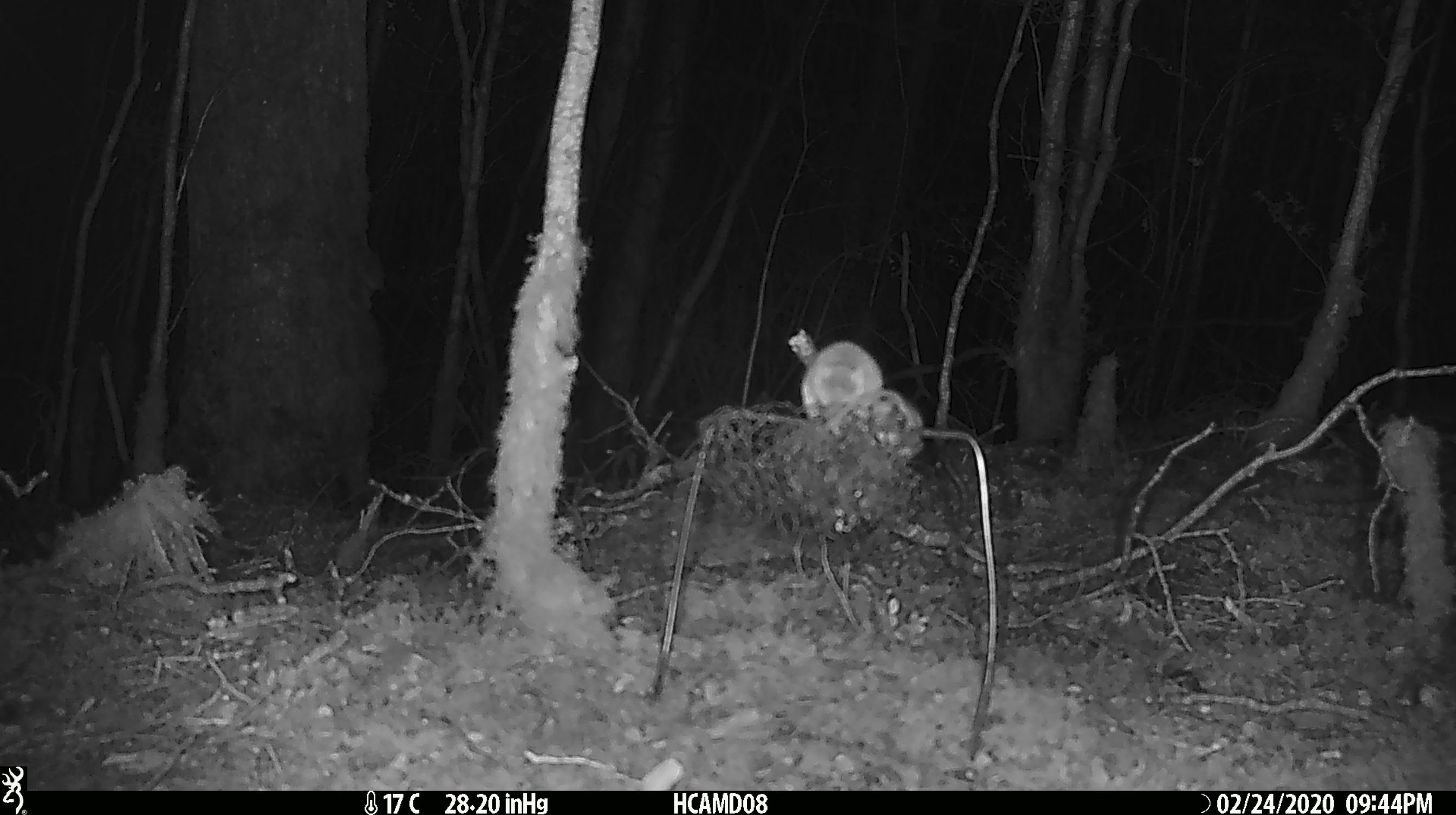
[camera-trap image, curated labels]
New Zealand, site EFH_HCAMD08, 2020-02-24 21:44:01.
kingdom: Animalia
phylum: Chordata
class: Mammalia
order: Rodentia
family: Muridae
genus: Mus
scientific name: Mus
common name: mouse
Mouse (Mus).